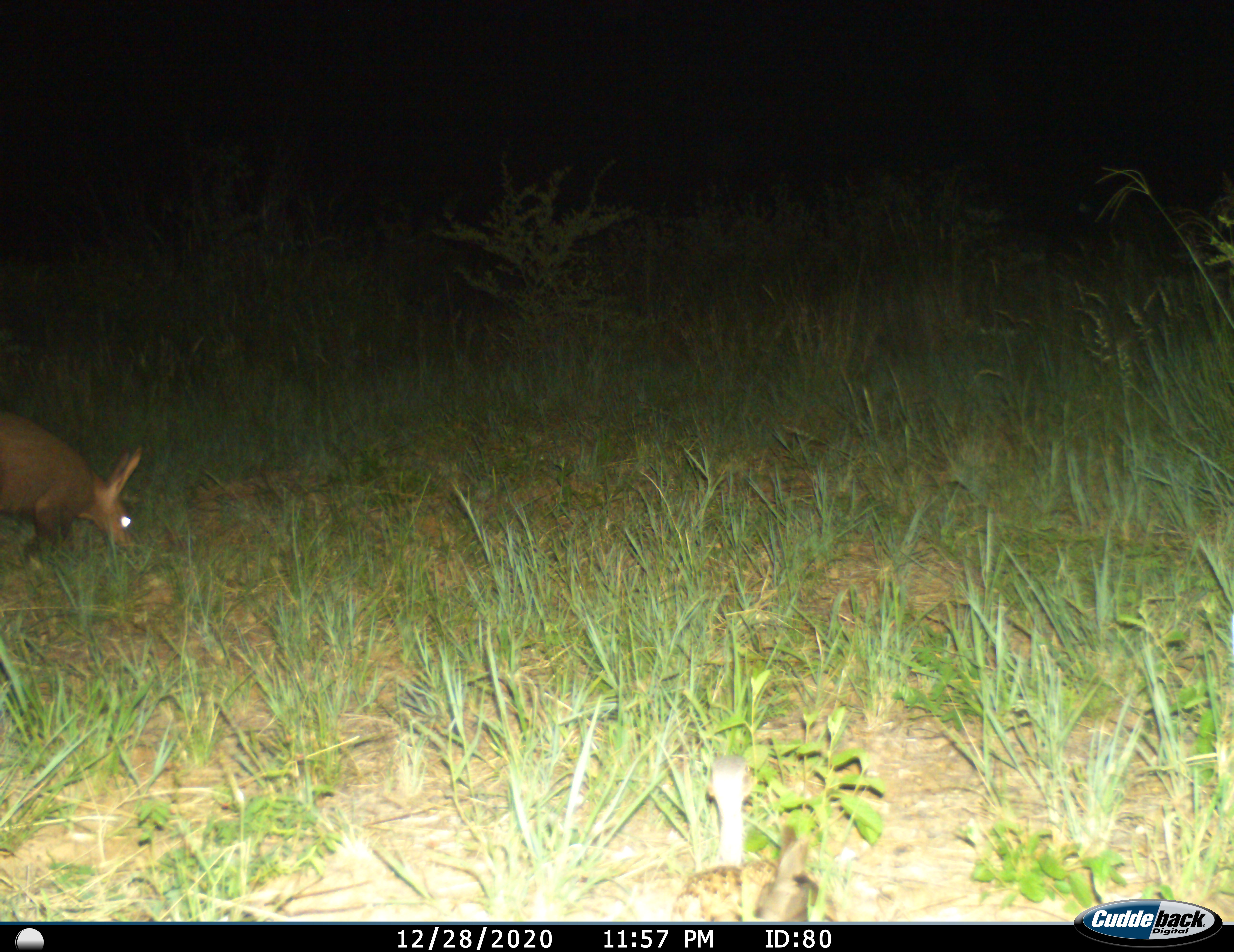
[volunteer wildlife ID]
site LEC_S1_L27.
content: unidentified animal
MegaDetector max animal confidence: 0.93